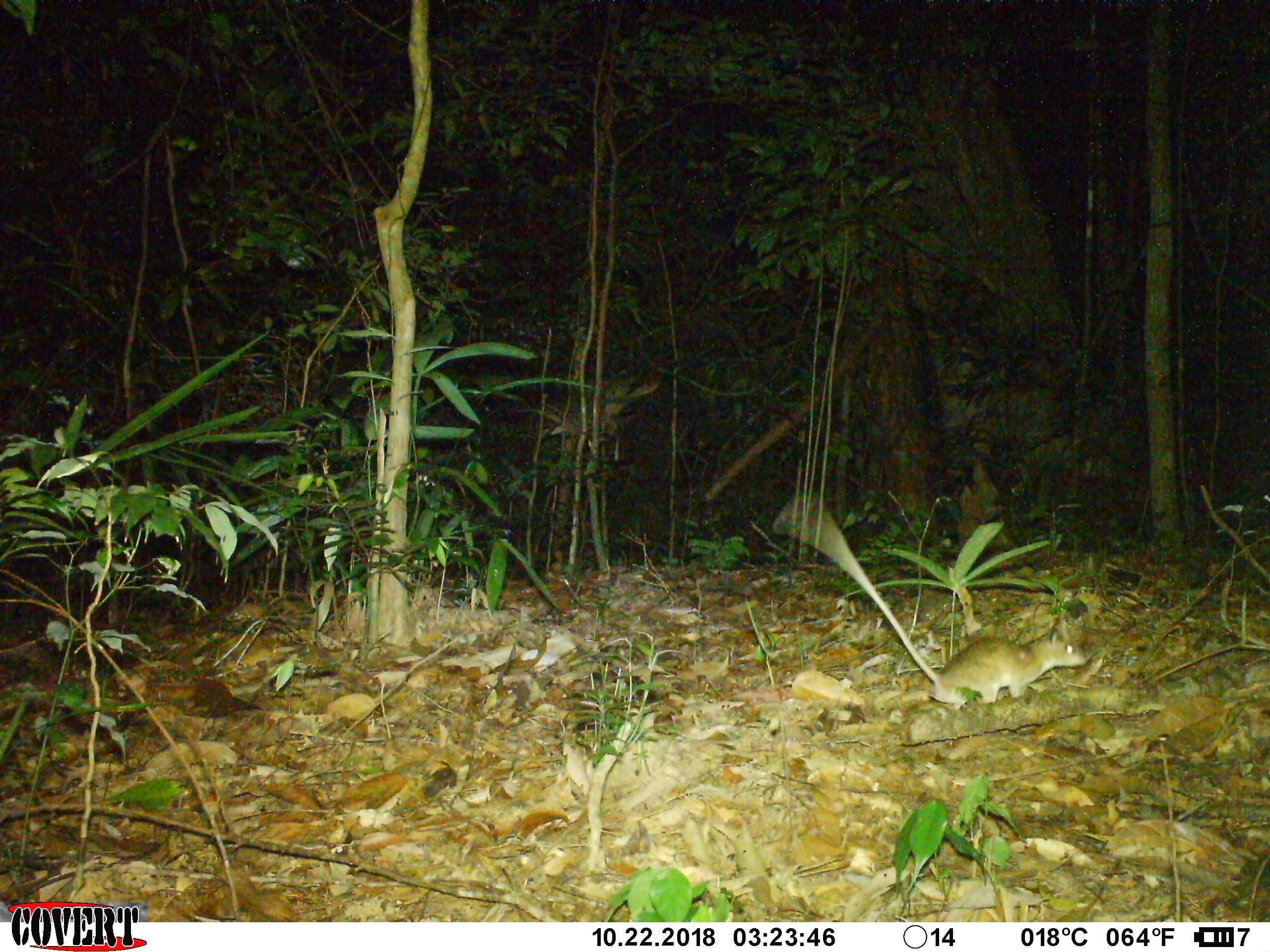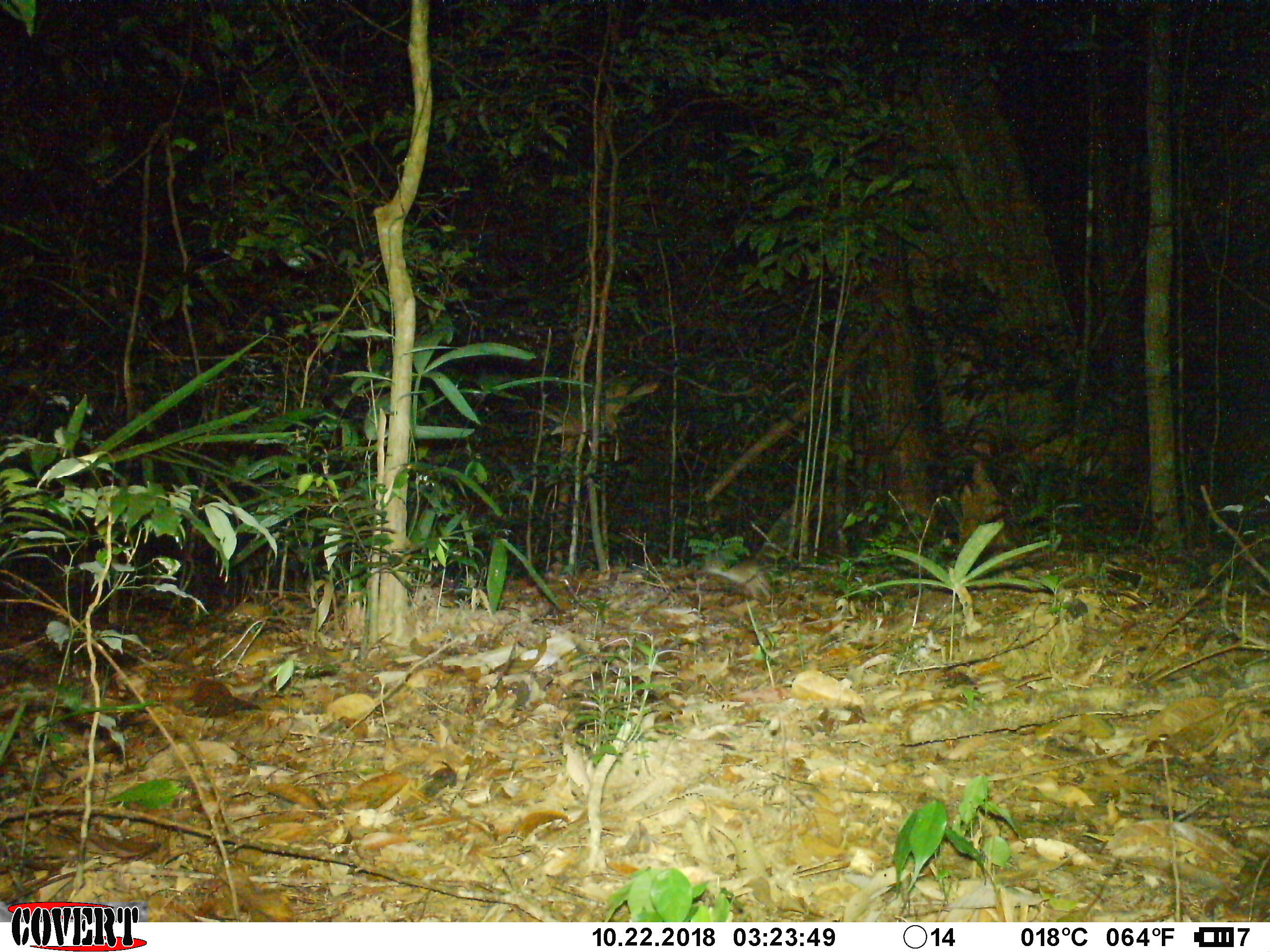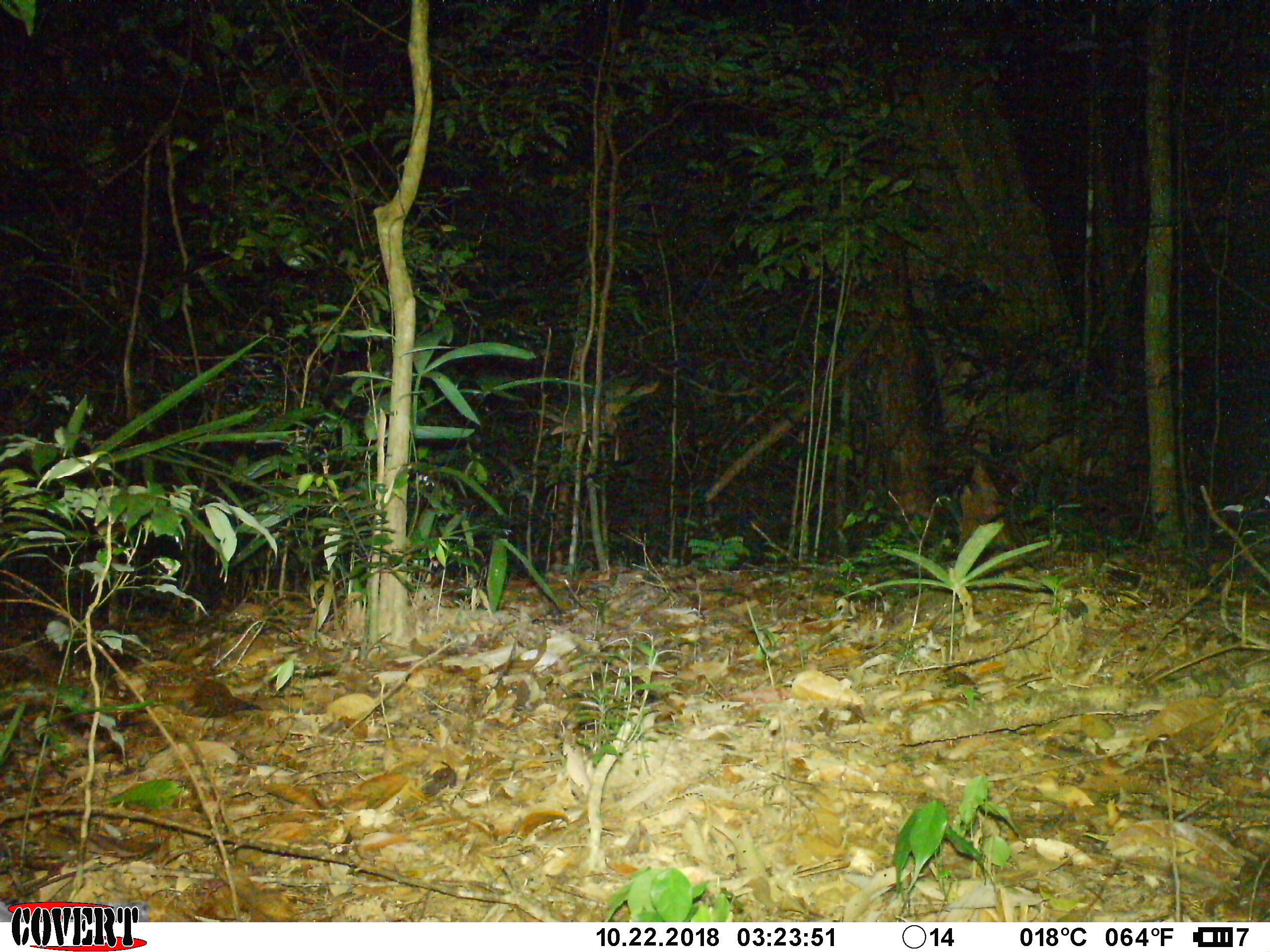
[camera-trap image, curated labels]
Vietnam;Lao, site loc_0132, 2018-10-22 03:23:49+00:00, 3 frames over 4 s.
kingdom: Animalia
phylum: Chordata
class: Mammalia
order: Rodentia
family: Muridae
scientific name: Muridae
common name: old-world mice and rats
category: unidentified murid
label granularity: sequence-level